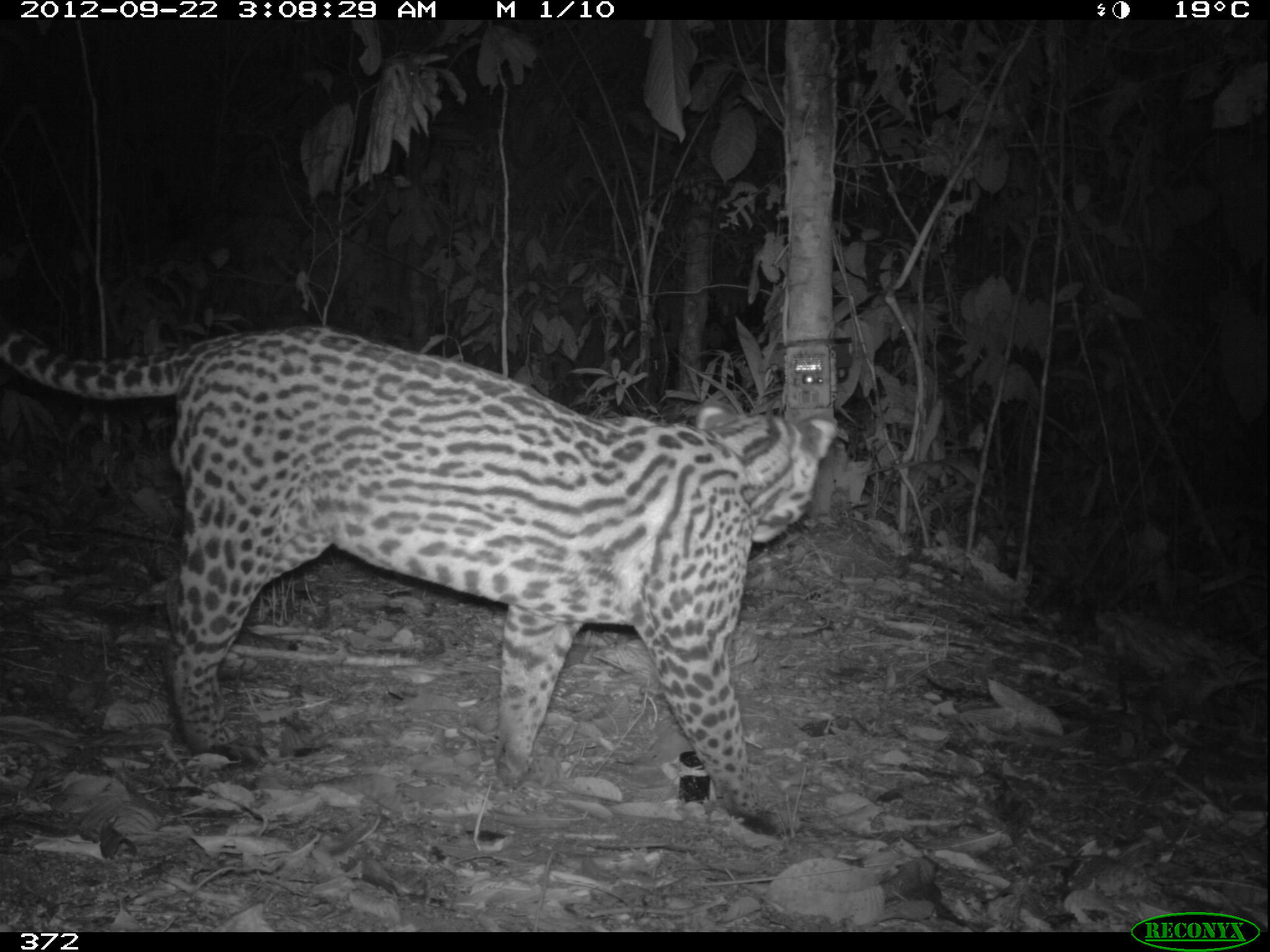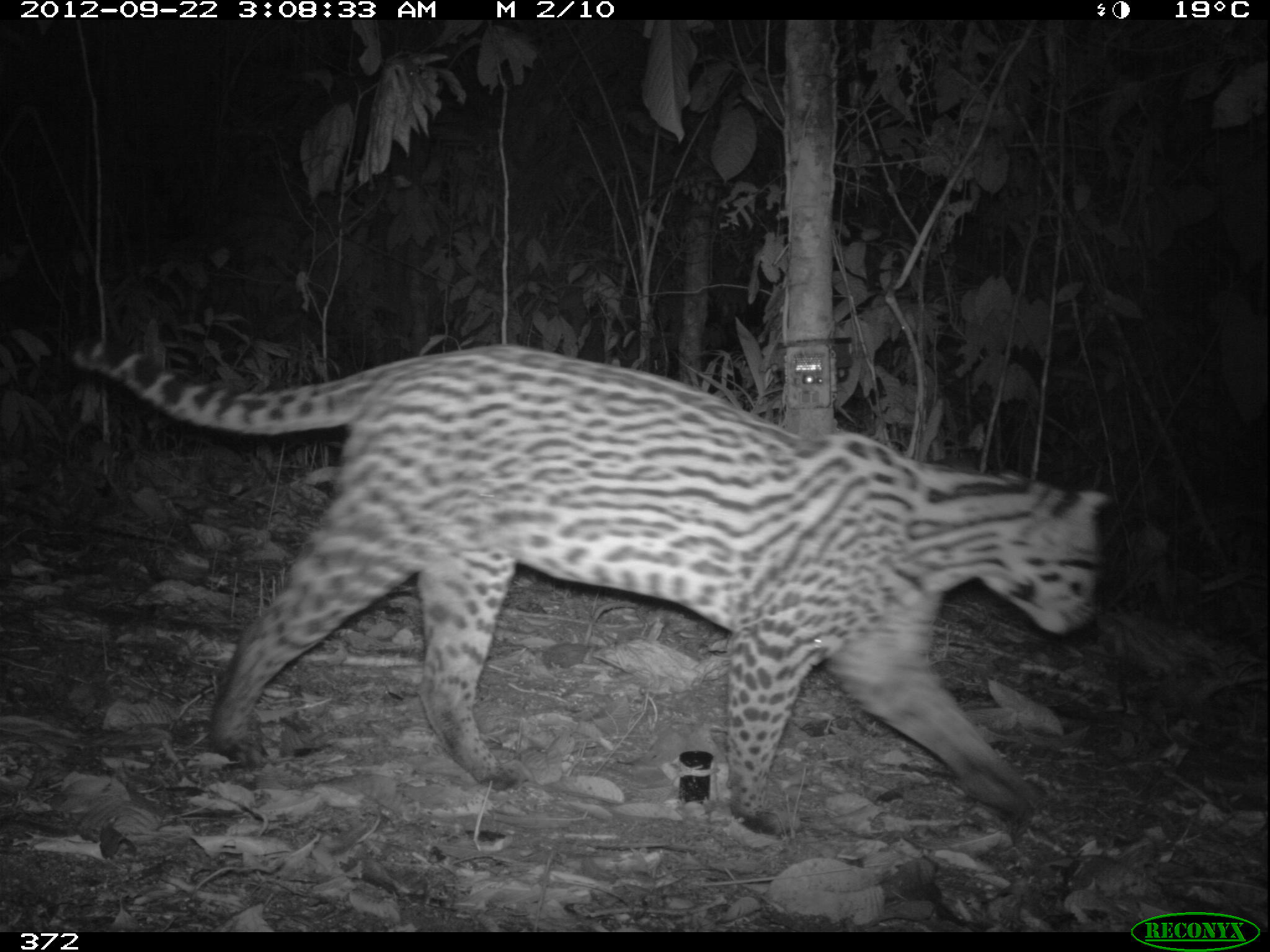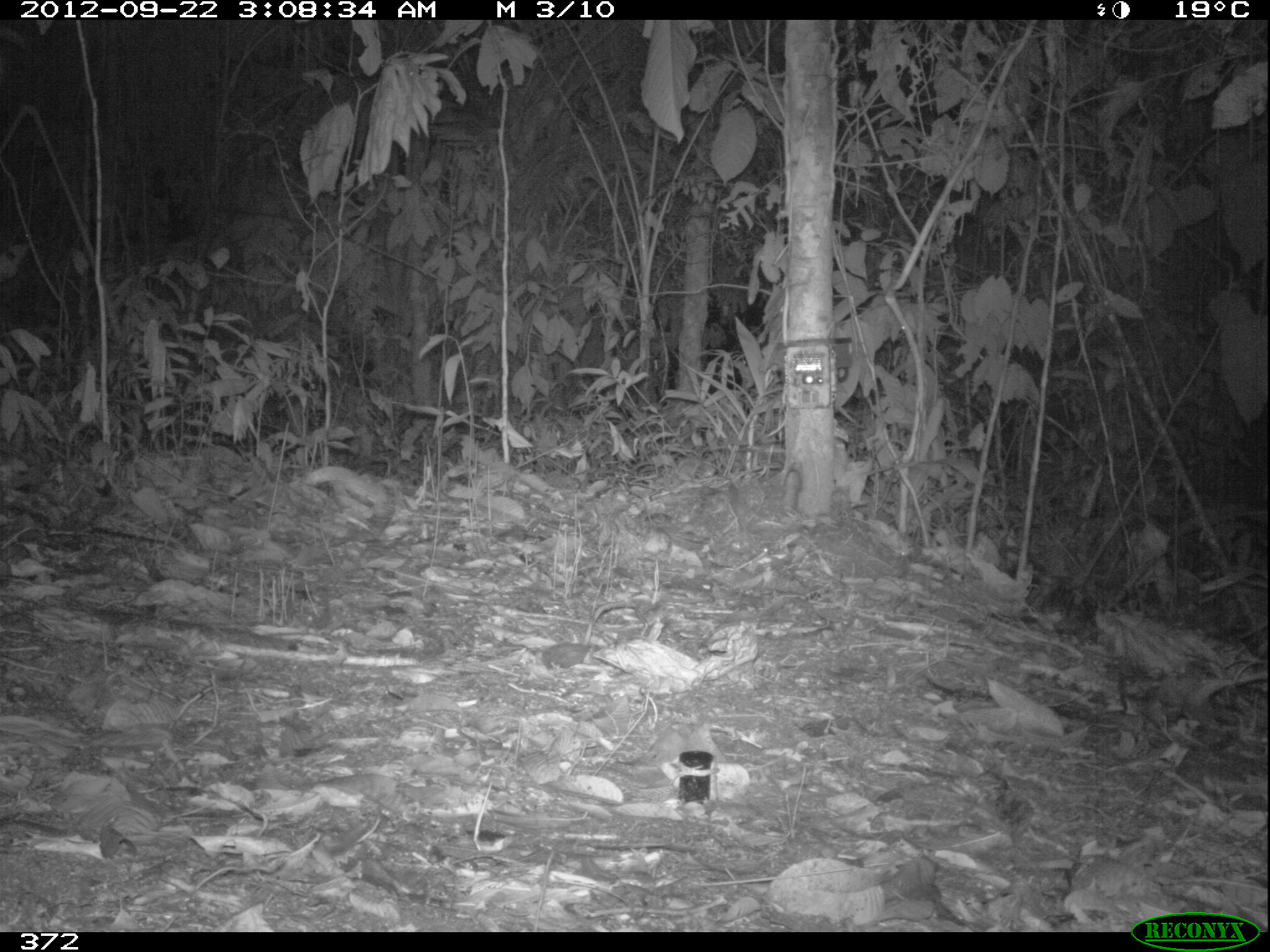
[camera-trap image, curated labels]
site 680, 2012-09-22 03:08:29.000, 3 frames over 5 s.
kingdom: Animalia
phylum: Chordata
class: Mammalia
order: Carnivora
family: Felidae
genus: Leopardus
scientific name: Leopardus pardalis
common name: ocelot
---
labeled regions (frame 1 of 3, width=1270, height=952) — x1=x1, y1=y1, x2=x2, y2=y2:
leopardus pardalis: x1=0, y1=313, x2=842, y2=837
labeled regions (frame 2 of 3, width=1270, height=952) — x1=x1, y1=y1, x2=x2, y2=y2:
leopardus pardalis: x1=66, y1=335, x2=1109, y2=837